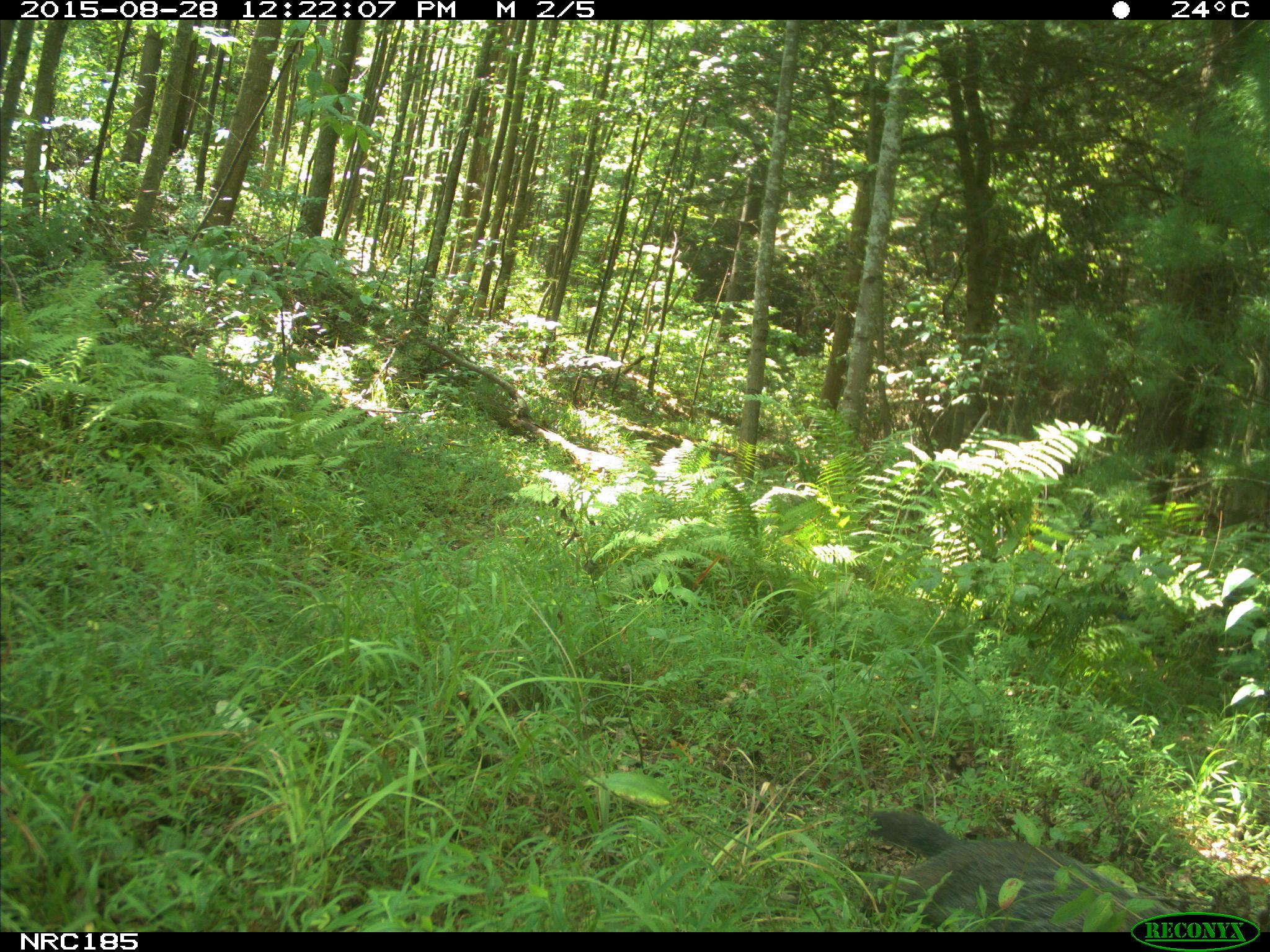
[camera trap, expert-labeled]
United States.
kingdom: Animalia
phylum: Chordata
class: Mammalia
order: Rodentia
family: Sciuridae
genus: Marmota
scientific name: Marmota monax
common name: woodchuck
Woodchuck (Marmota monax).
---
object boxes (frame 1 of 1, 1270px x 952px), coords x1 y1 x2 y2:
Woodchuck: 863 795 1166 928